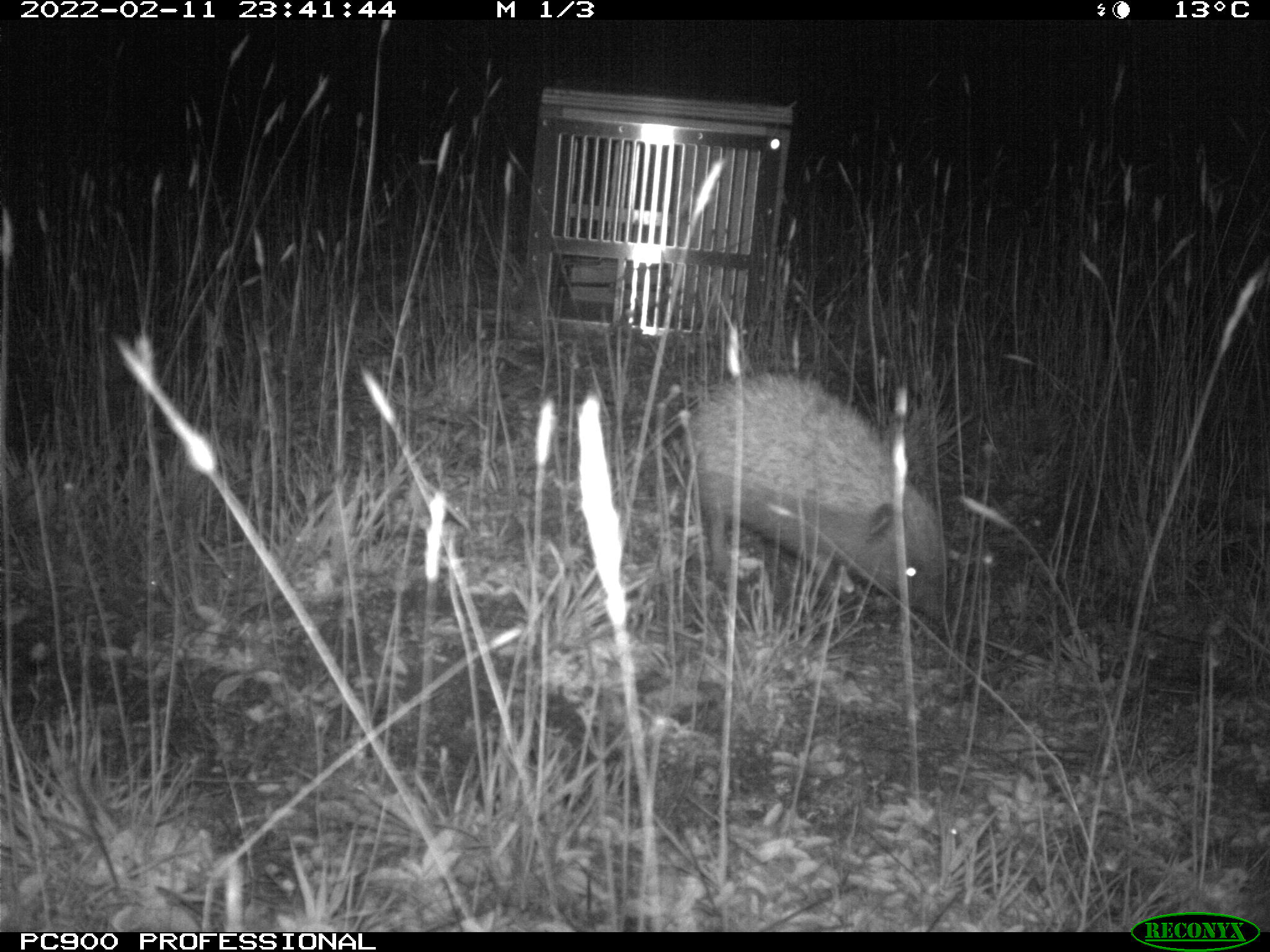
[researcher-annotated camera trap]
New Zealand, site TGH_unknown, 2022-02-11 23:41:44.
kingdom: Animalia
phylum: Chordata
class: Mammalia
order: Eulipotyphla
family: Erinaceidae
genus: Erinaceus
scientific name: Erinaceus europaeus europaeus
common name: european hedgehog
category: hedgehog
Hedgehog (european hedgehog) (Erinaceus europaeus europaeus).